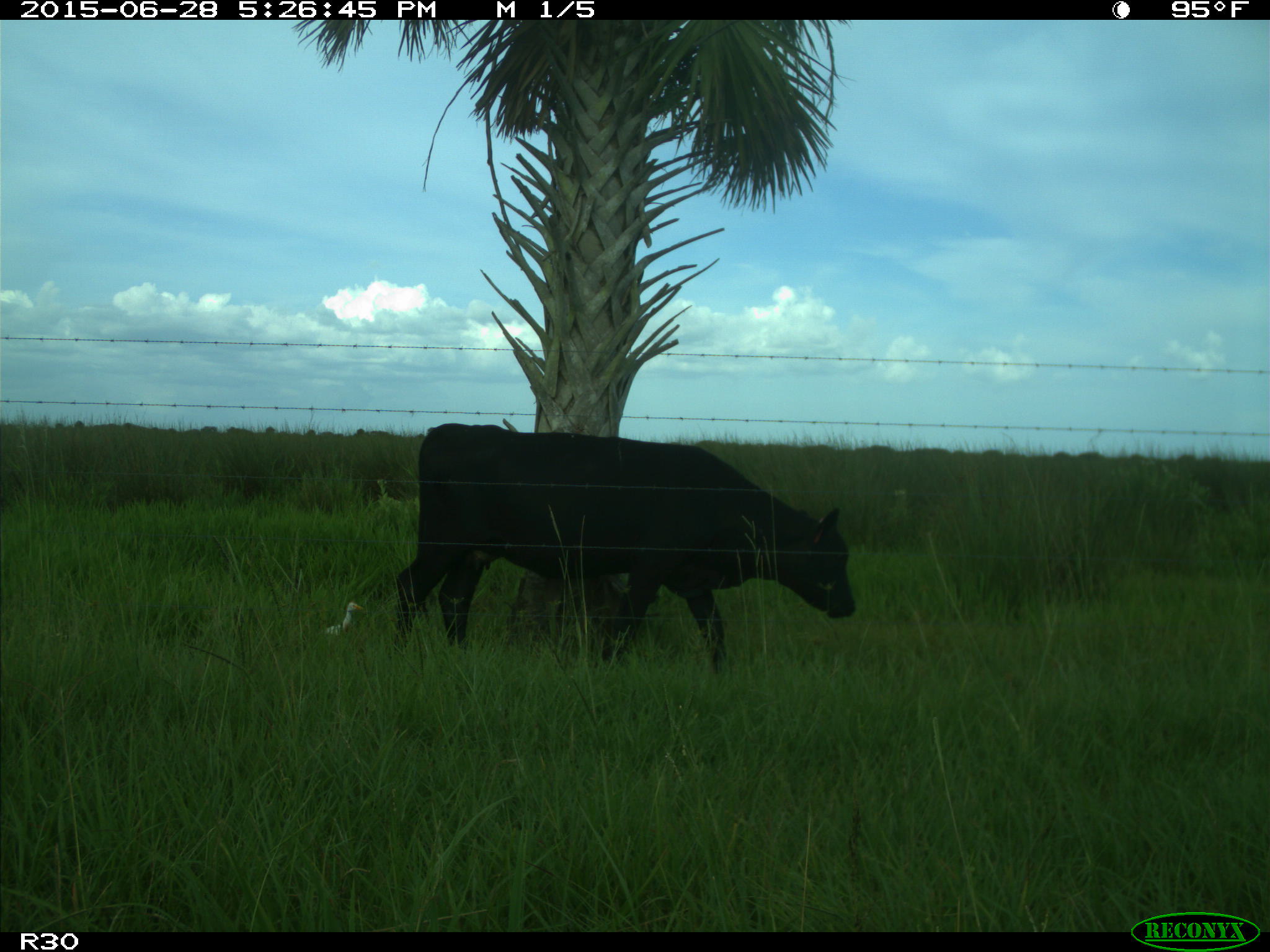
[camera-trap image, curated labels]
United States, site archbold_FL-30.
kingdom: Animalia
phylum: Chordata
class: Mammalia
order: Artiodactyla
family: Bovidae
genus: Bos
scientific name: Bos taurus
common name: domestic cow